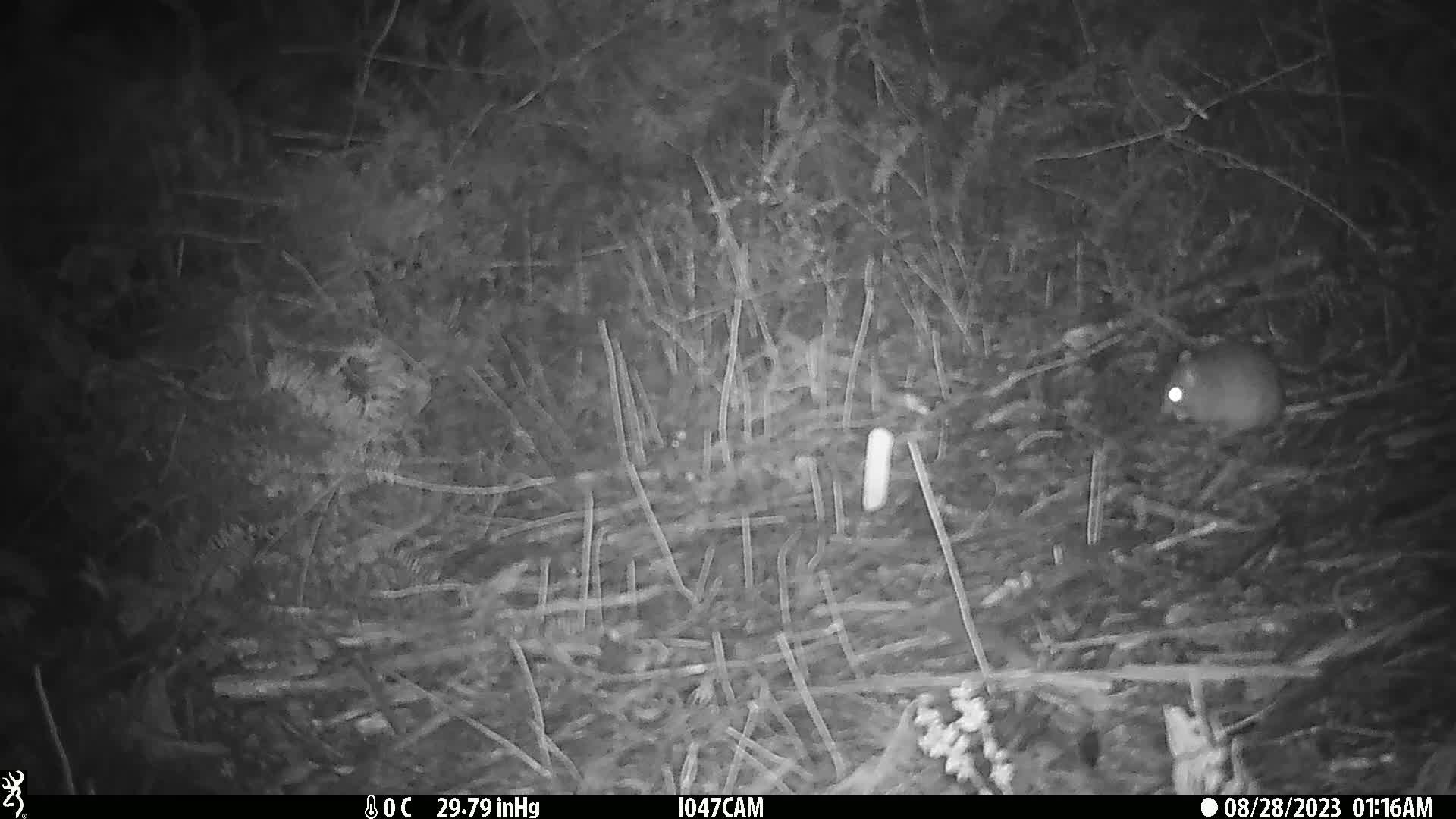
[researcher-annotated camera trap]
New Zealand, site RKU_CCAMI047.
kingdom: Animalia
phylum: Chordata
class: Mammalia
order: Rodentia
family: Muridae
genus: Rattus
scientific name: Rattus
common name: rat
Rat (Rattus).